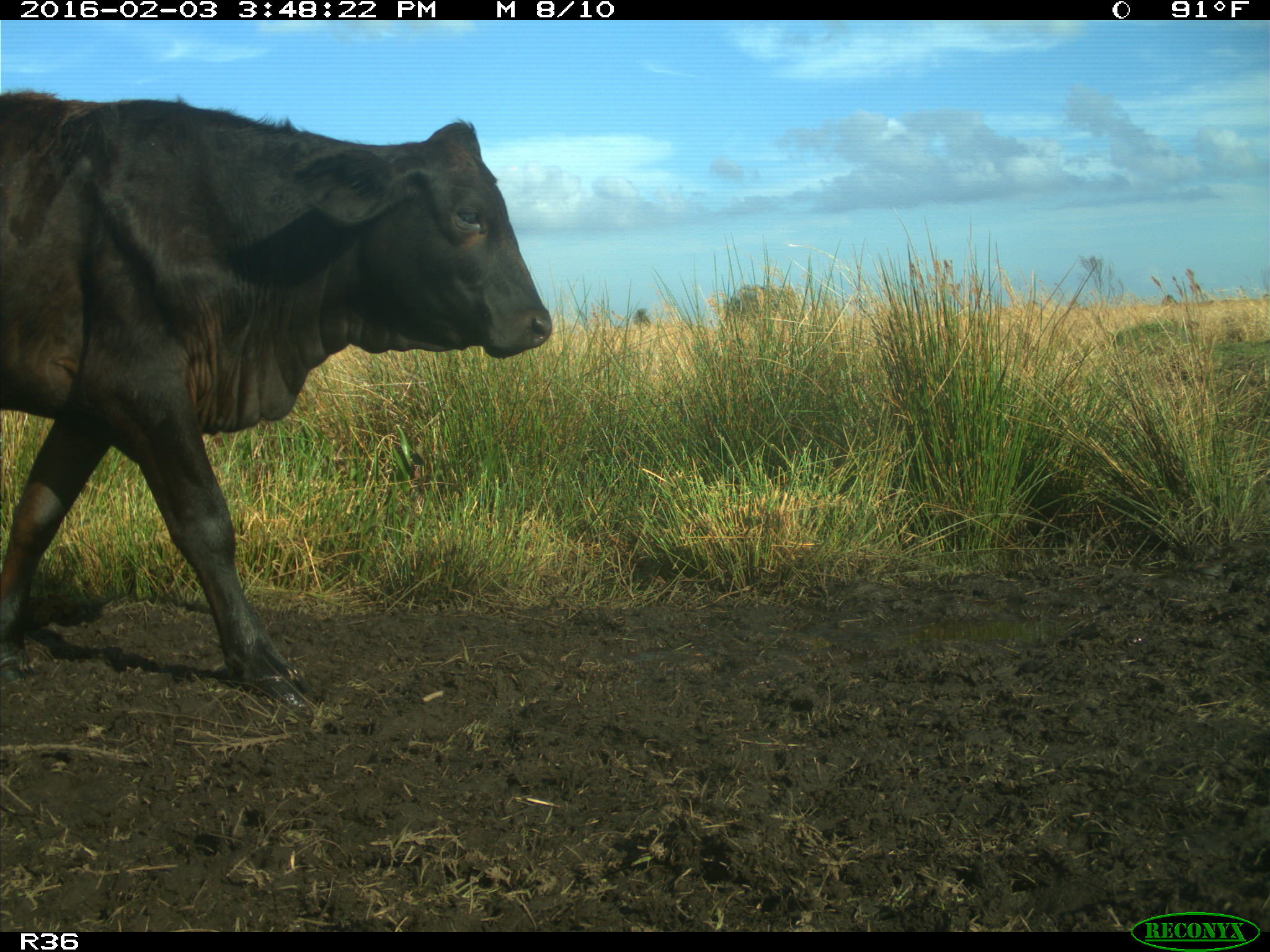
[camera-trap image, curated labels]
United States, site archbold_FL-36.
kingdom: Animalia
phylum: Chordata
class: Mammalia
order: Artiodactyla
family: Bovidae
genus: Bos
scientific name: Bos taurus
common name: domestic cow